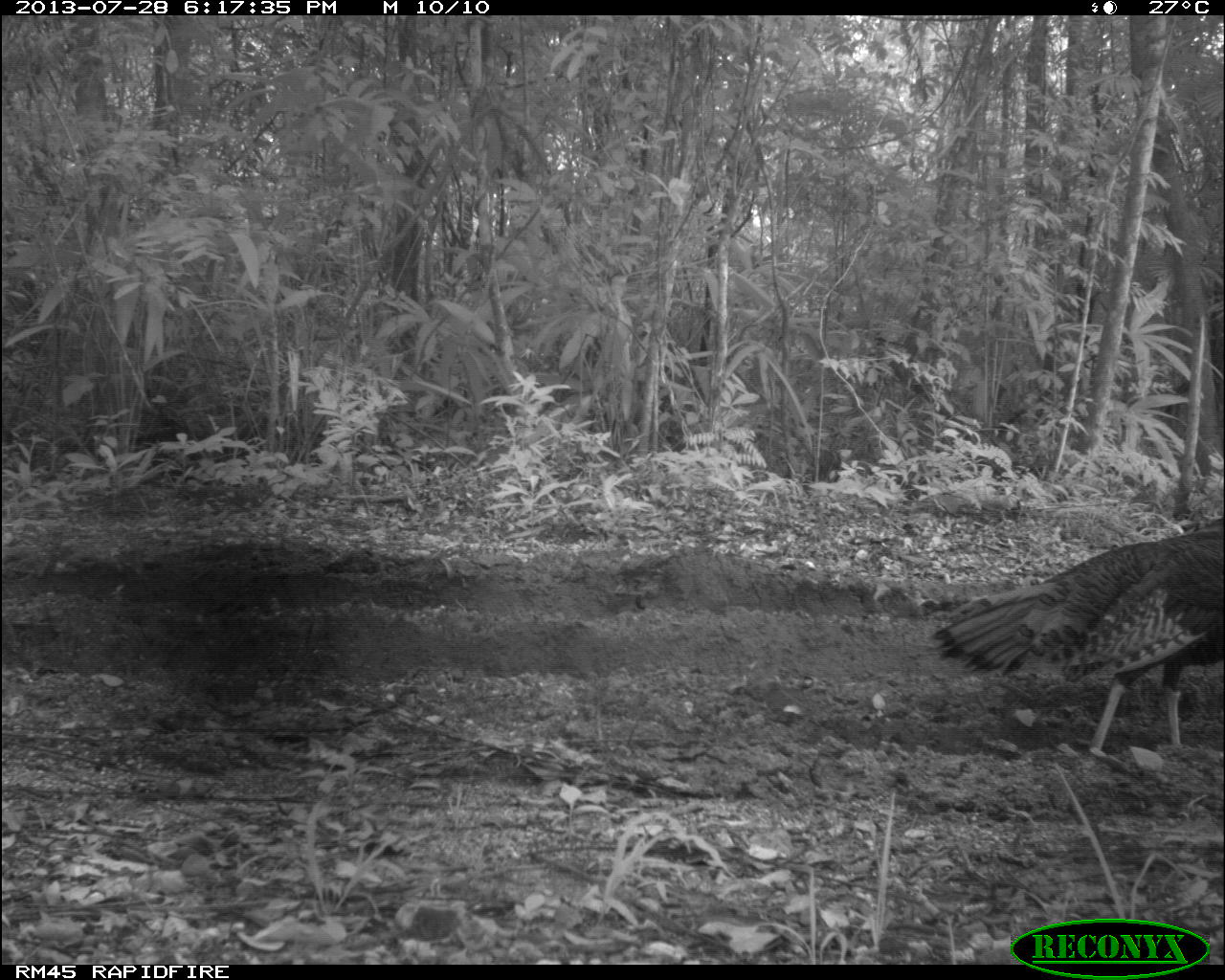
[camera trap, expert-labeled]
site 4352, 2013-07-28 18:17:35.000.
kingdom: Animalia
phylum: Chordata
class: Aves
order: Galliformes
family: Phasianidae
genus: Meleagris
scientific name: Meleagris ocellata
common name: ocellated turkey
Meleagris ocellata (ocellated turkey), count 2.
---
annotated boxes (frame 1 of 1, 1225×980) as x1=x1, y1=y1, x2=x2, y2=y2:
meleagris ocellata: x1=927, y1=517, x2=1225, y2=756